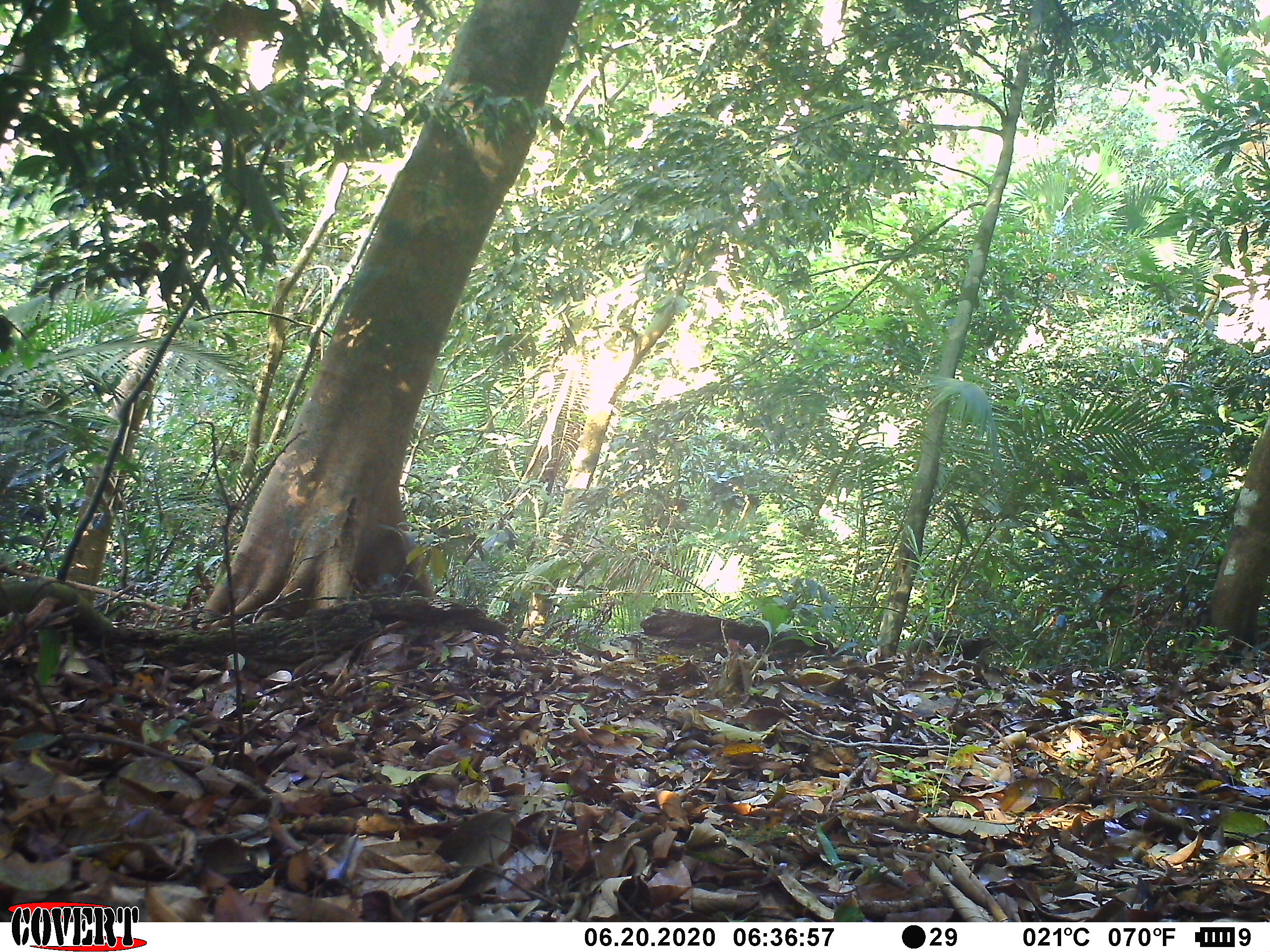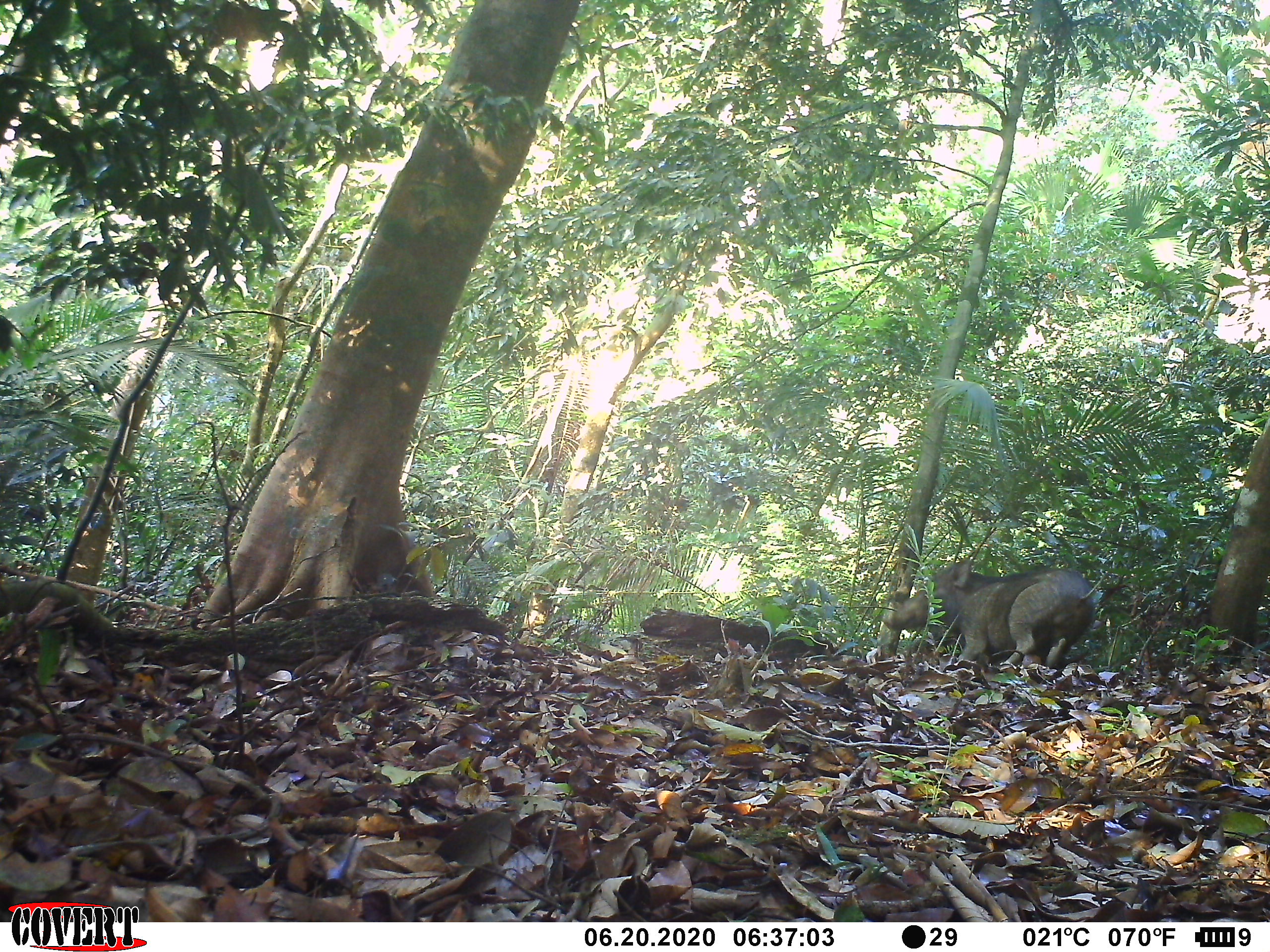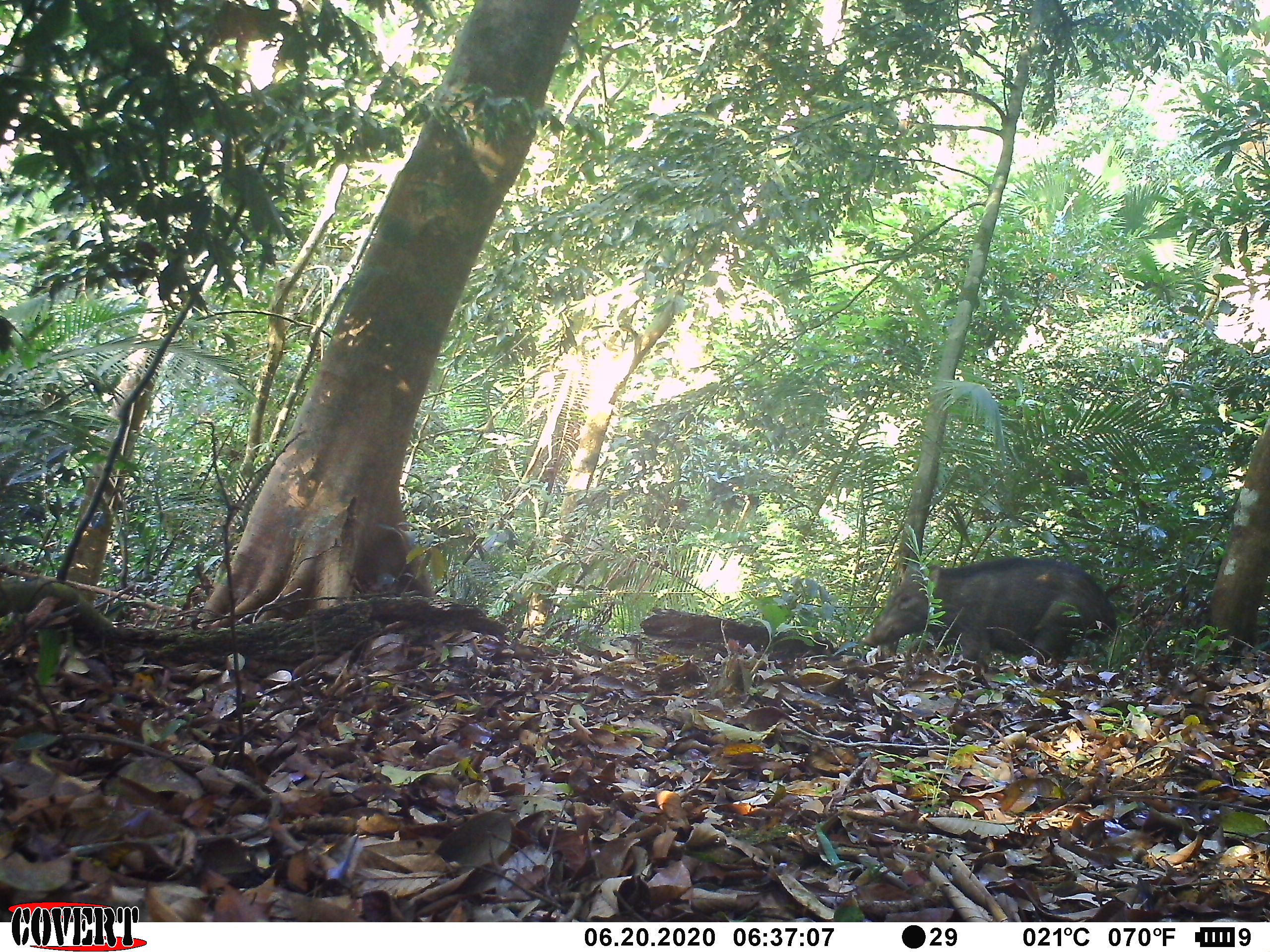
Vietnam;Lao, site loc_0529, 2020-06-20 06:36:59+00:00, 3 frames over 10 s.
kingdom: Animalia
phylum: Chordata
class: Mammalia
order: Artiodactyla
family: Suidae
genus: Sus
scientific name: Sus scrofa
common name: eurasian wild pig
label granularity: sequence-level